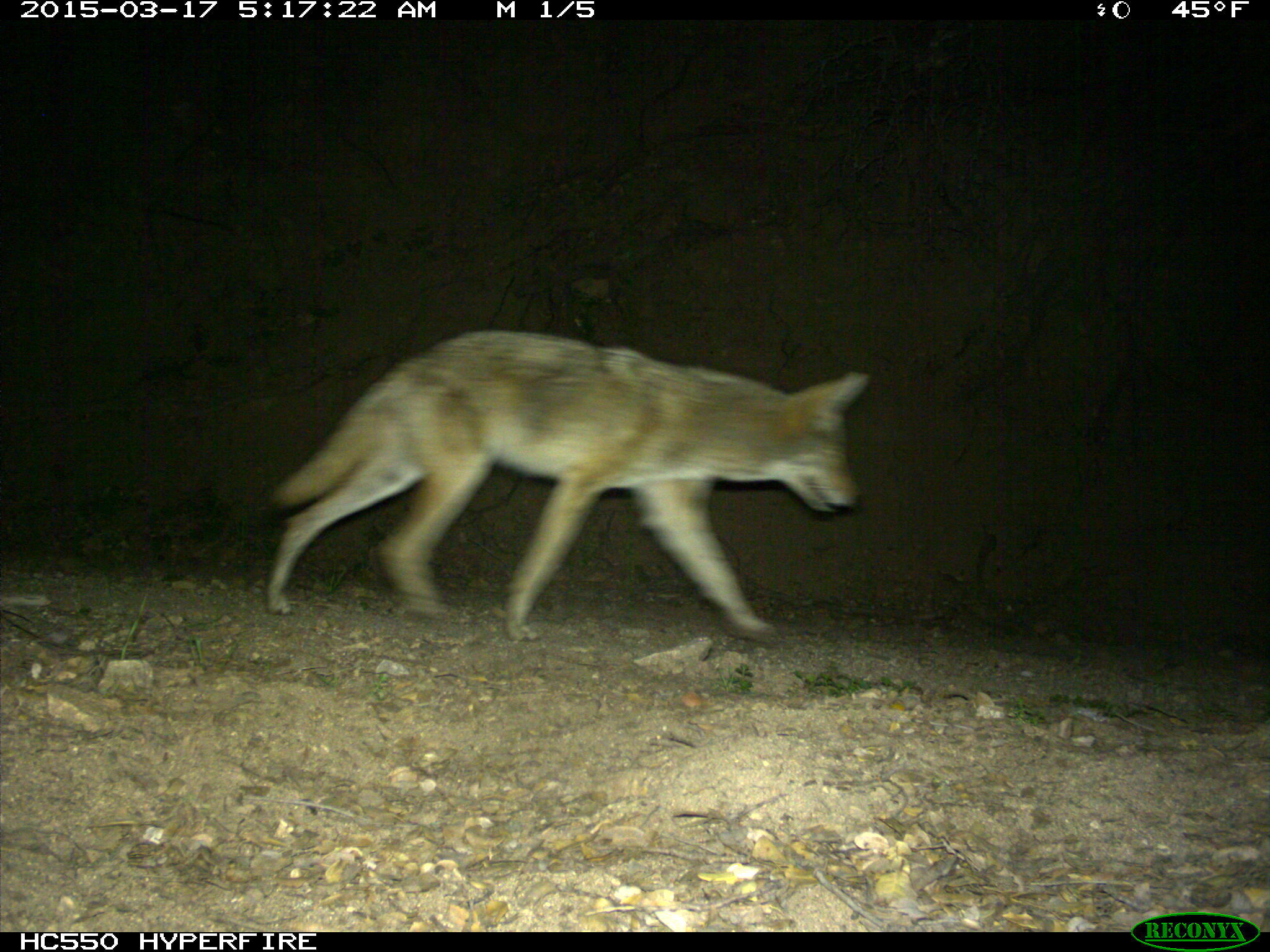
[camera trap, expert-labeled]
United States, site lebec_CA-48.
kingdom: Animalia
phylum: Chordata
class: Mammalia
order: Carnivora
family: Canidae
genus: Canis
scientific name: Canis latrans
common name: coyote